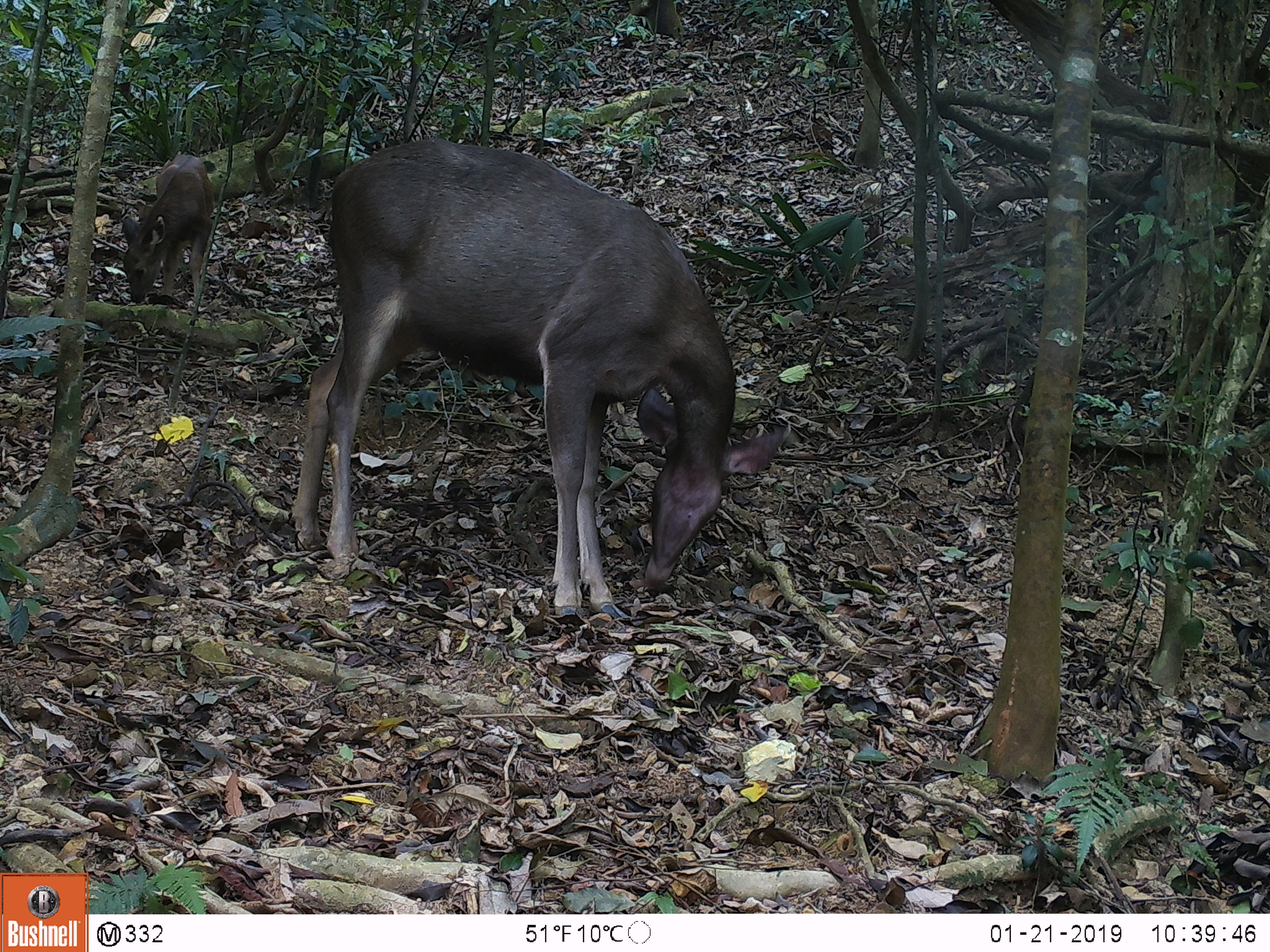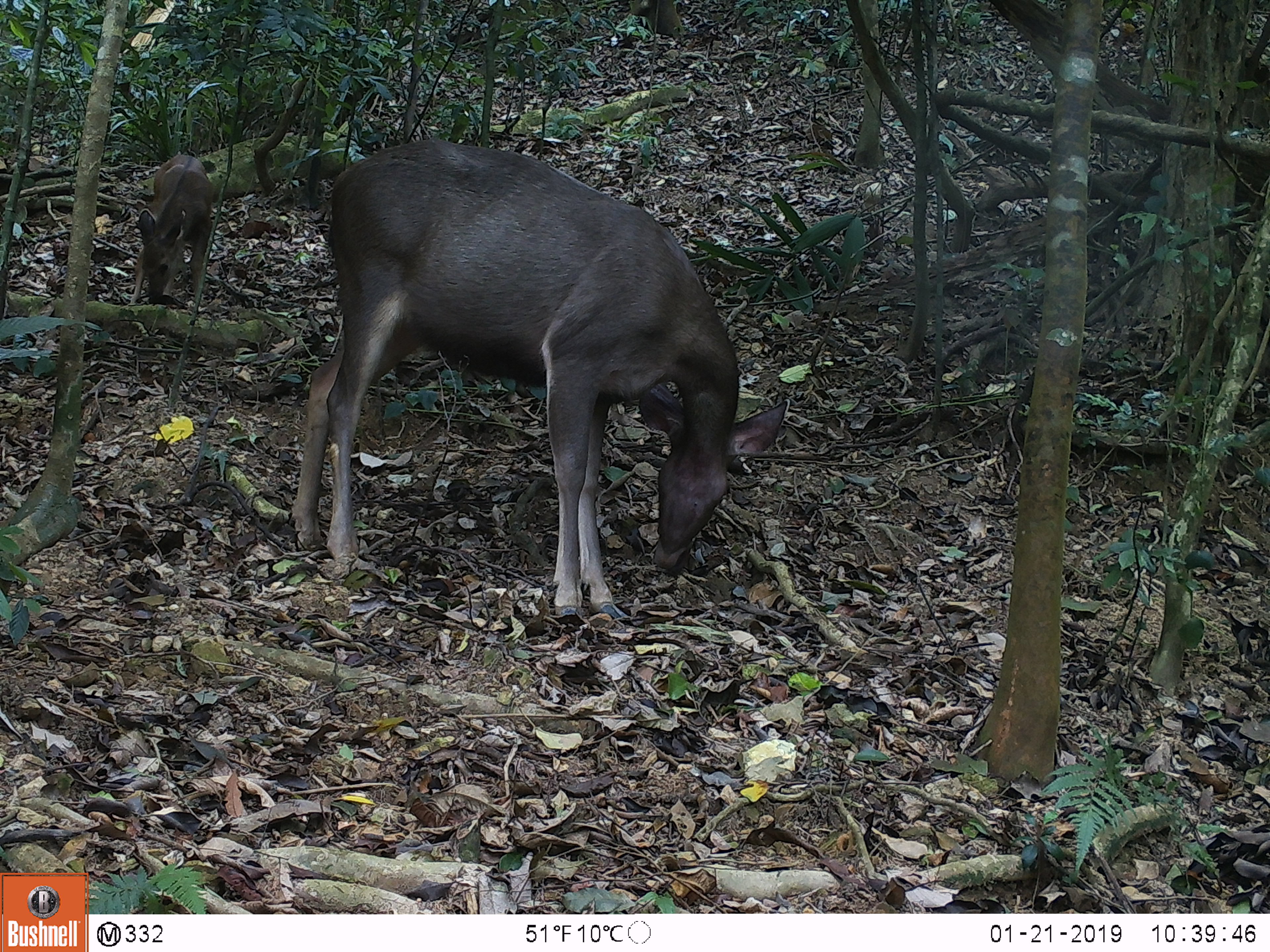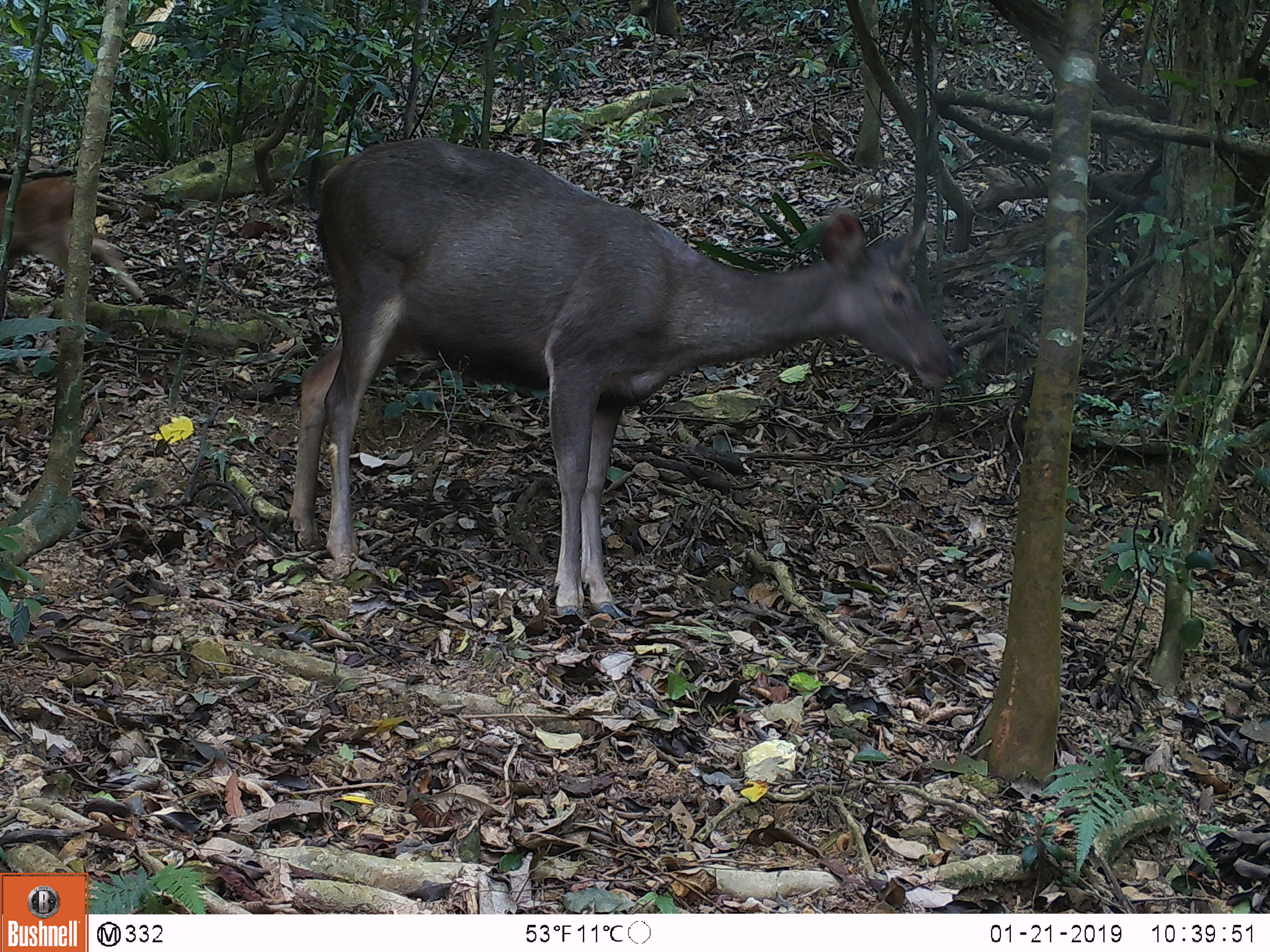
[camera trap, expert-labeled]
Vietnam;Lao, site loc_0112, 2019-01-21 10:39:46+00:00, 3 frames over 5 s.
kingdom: Animalia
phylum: Chordata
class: Mammalia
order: Artiodactyla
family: Cervidae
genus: Rusa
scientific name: Rusa unicolor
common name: sambar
Sambar (Rusa unicolor). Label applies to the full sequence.